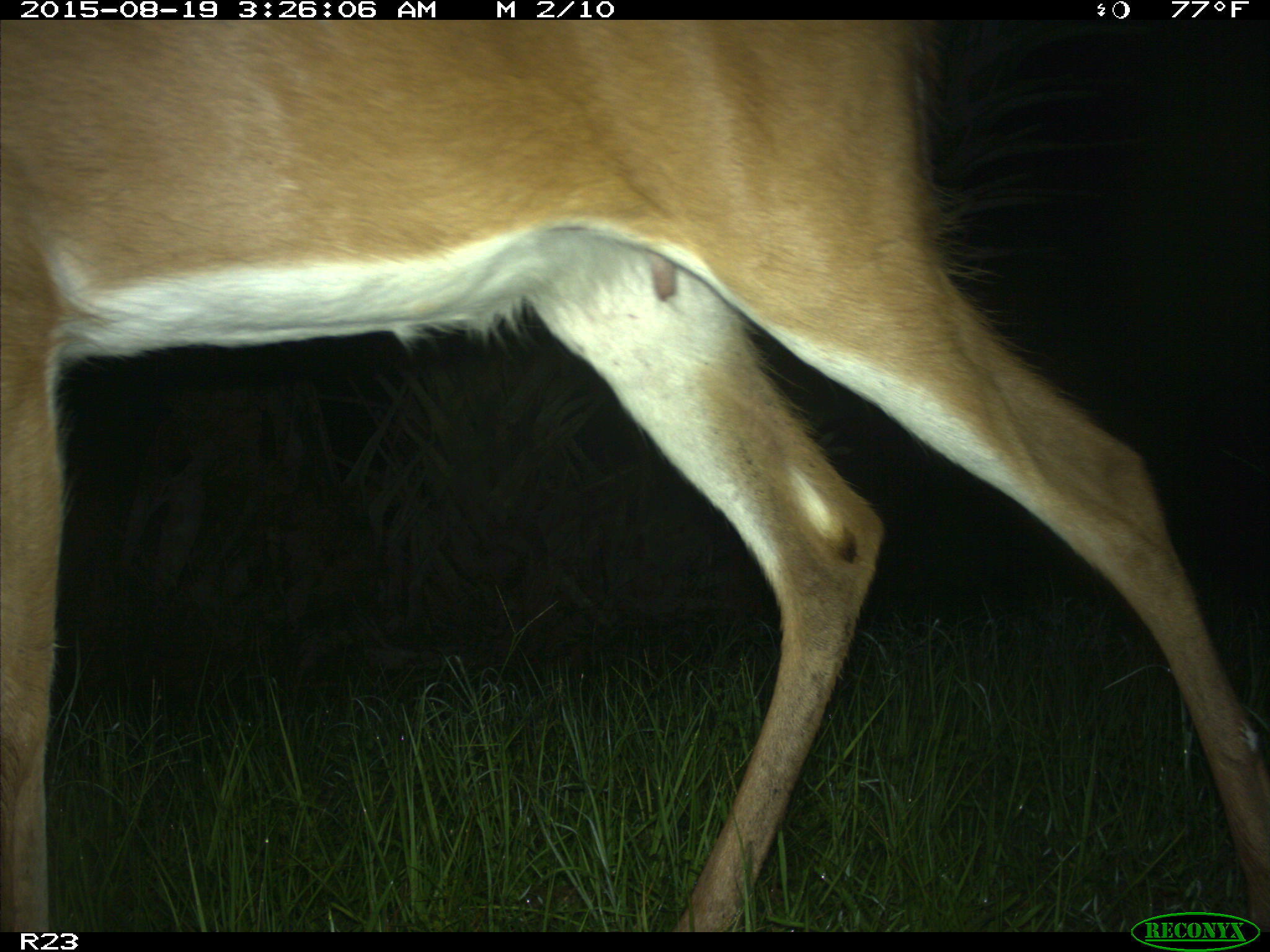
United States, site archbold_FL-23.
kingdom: Animalia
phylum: Chordata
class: Mammalia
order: Artiodactyla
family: Cervidae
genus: Odocoileus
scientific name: Odocoileus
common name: deer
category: unidentified deer